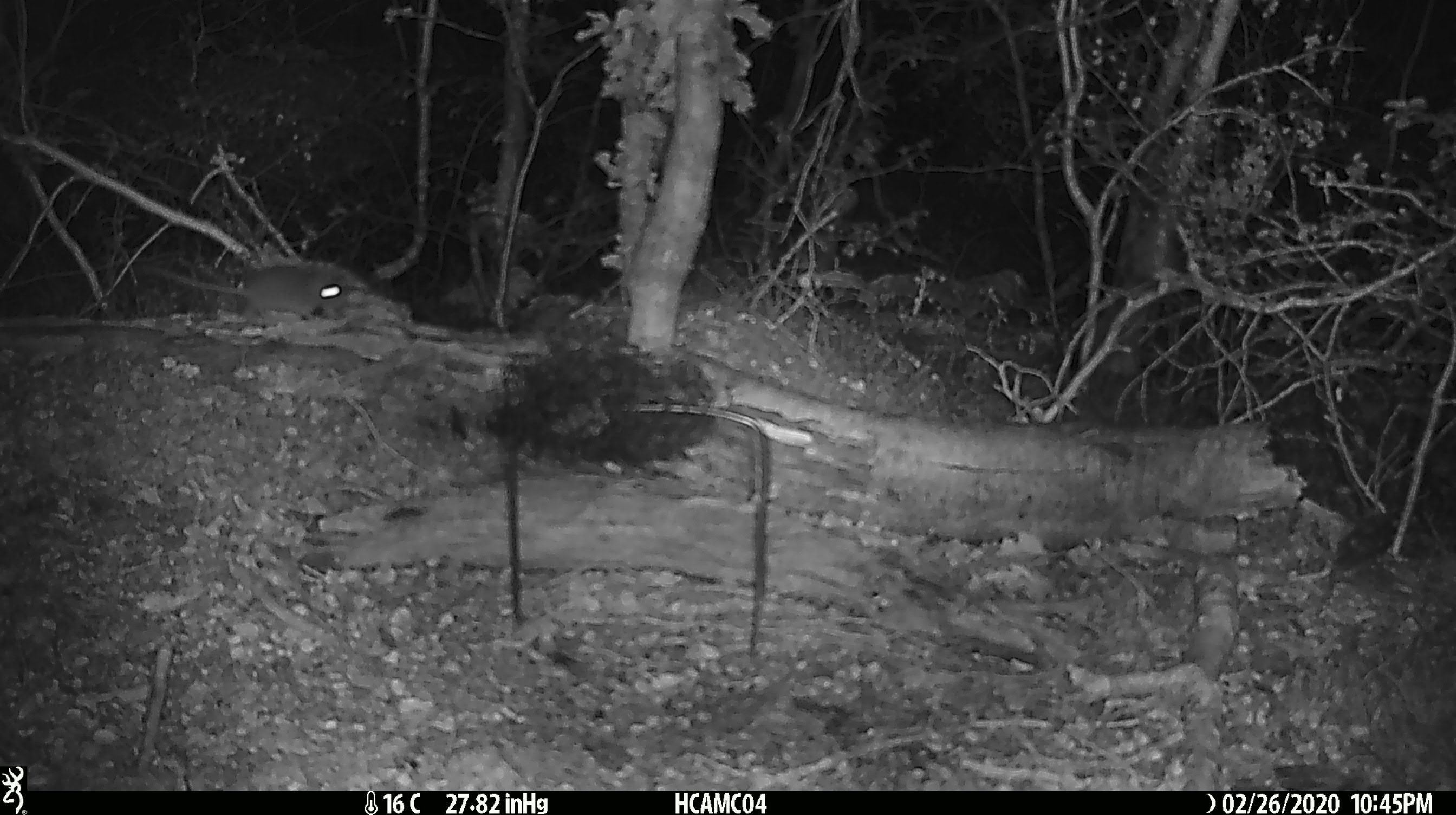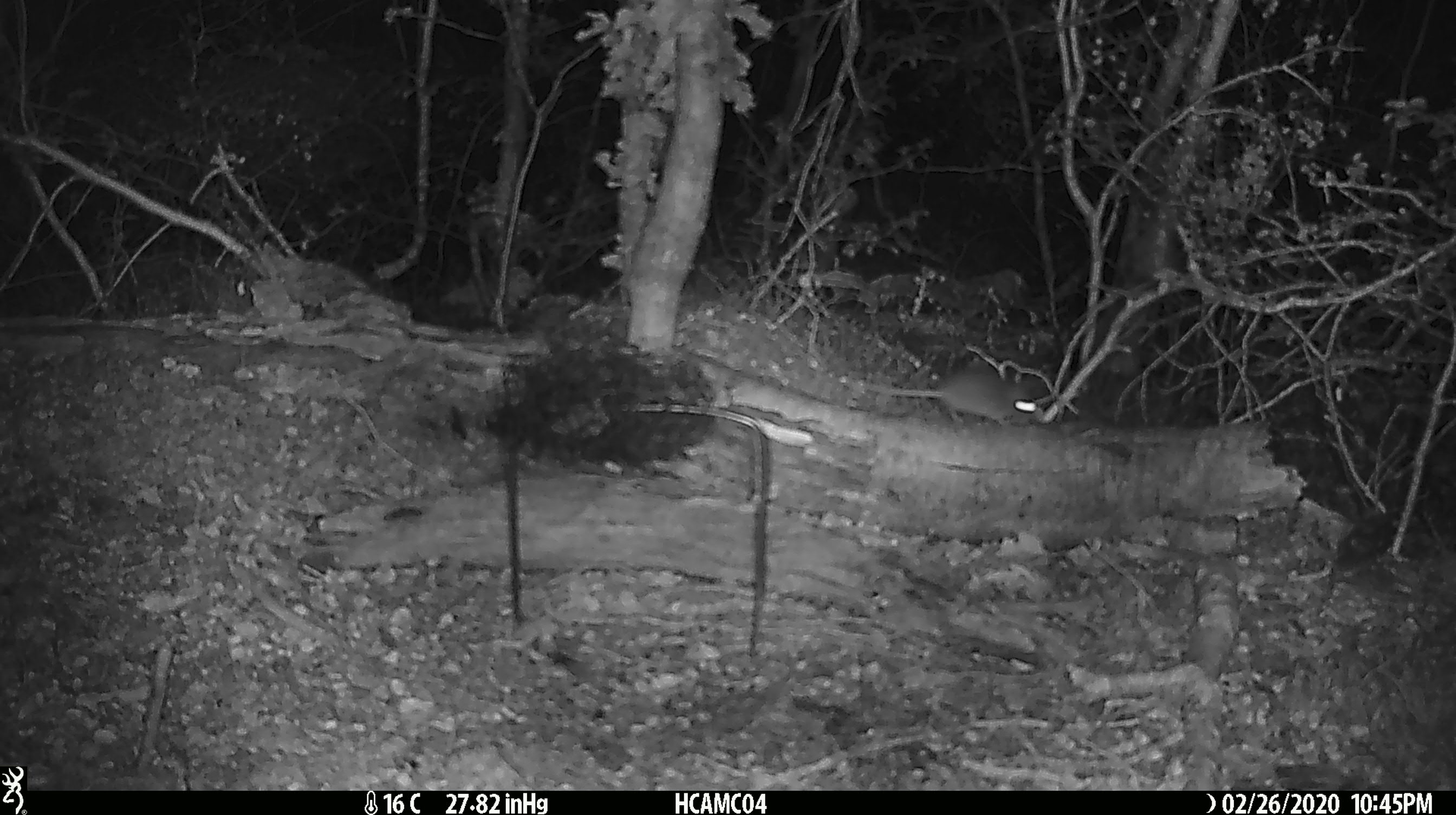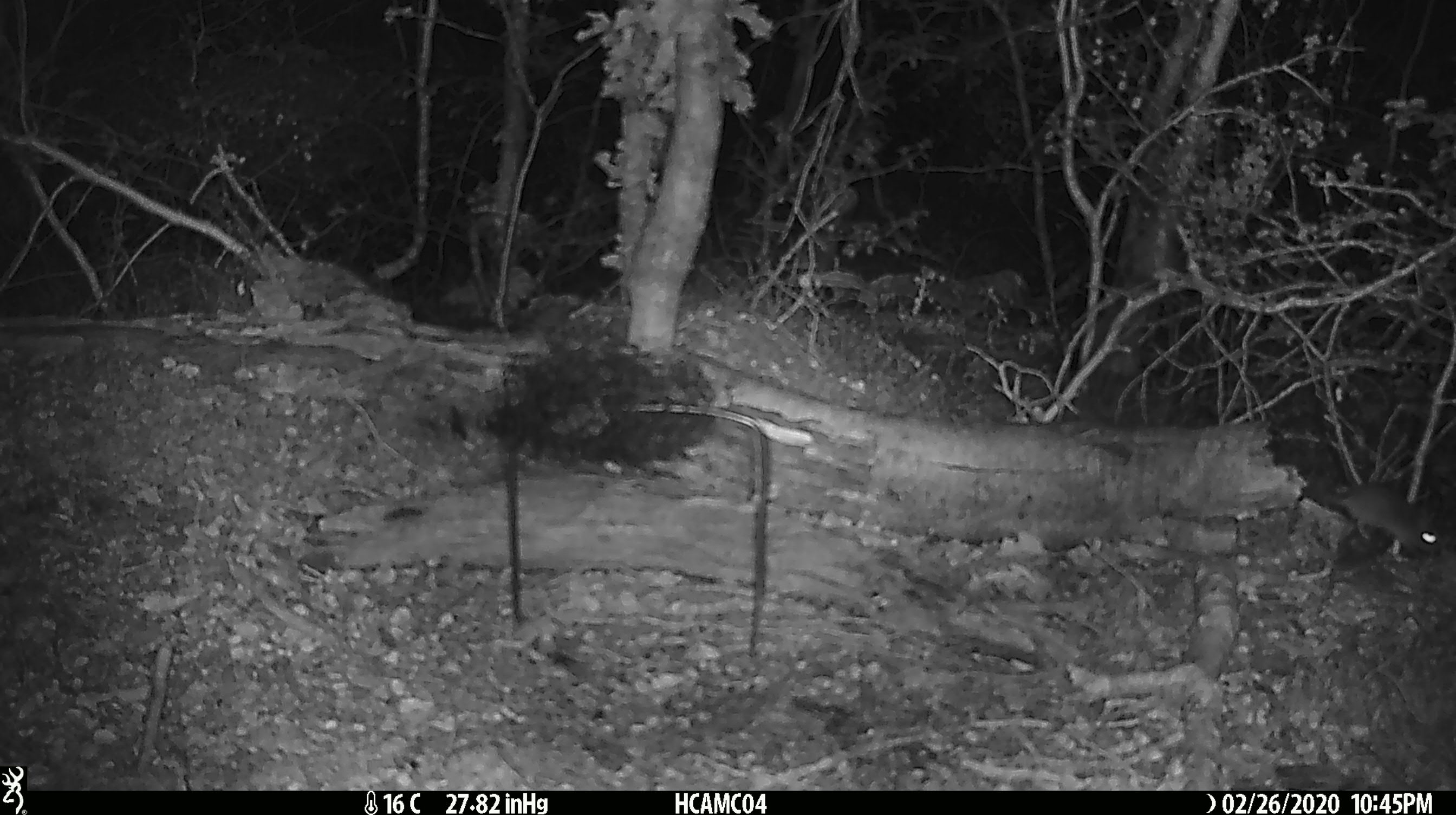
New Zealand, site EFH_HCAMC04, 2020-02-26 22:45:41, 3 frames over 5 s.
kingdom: Animalia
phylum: Chordata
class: Mammalia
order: Rodentia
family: Muridae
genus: Mus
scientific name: Mus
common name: mouse